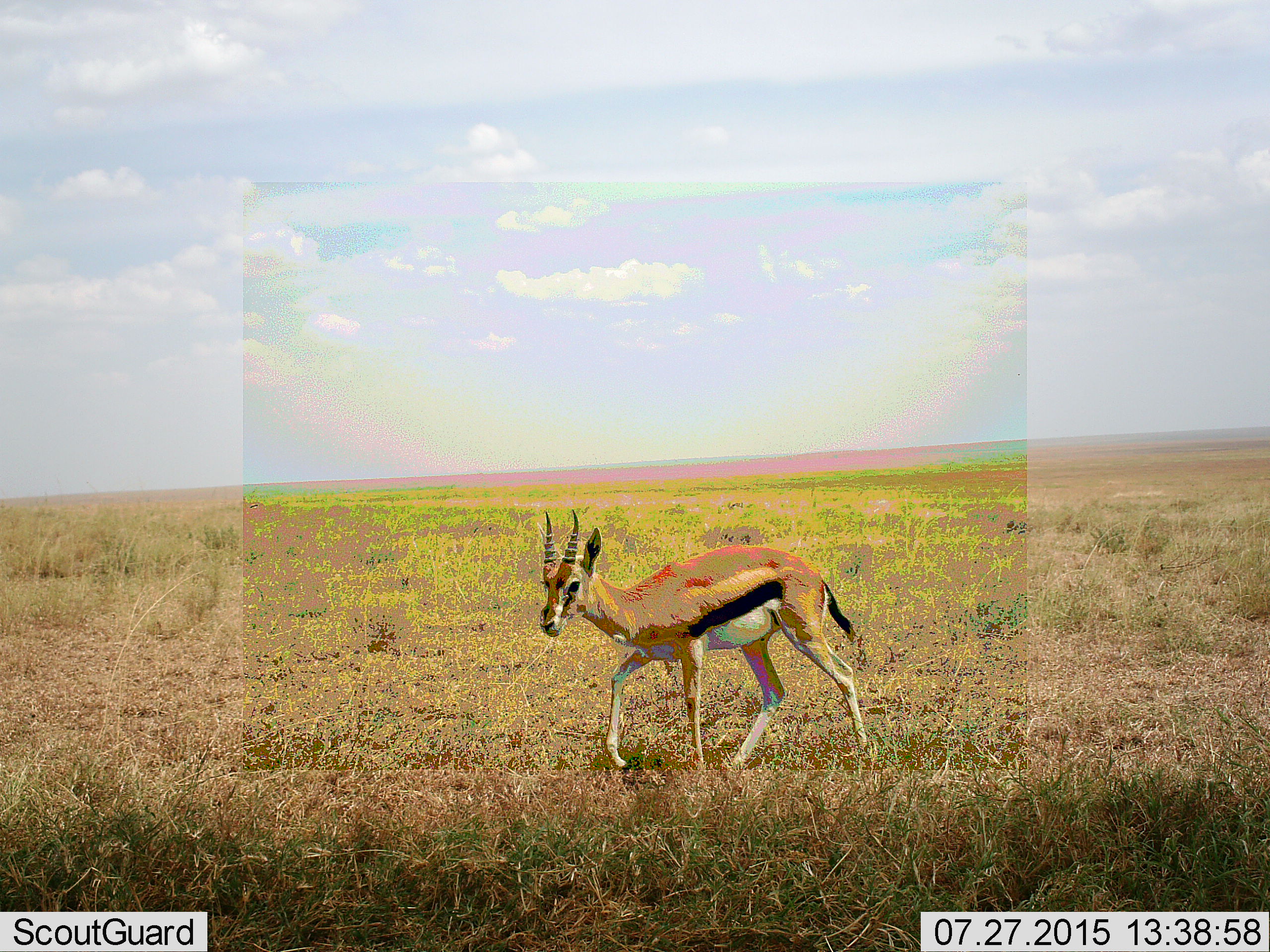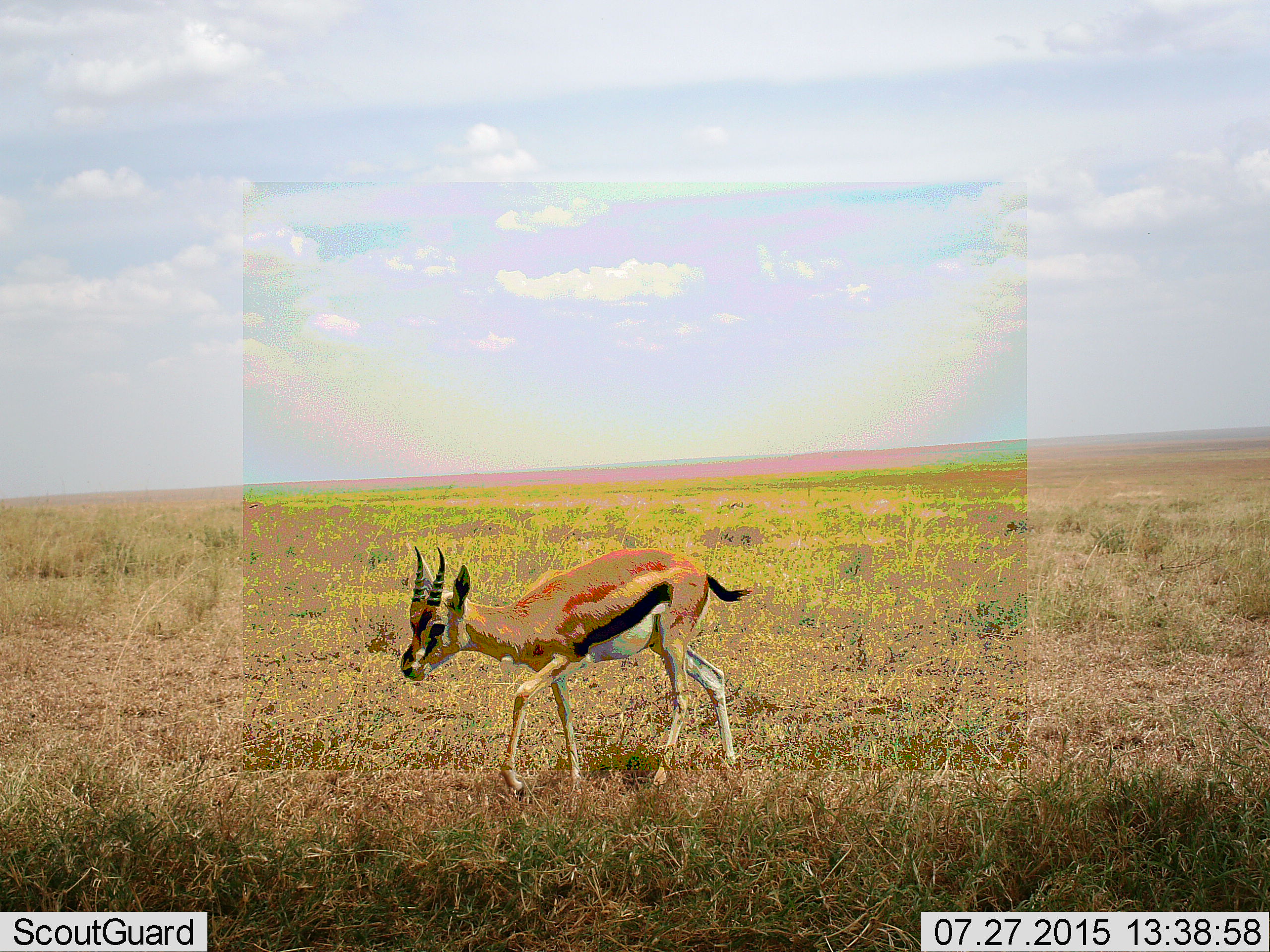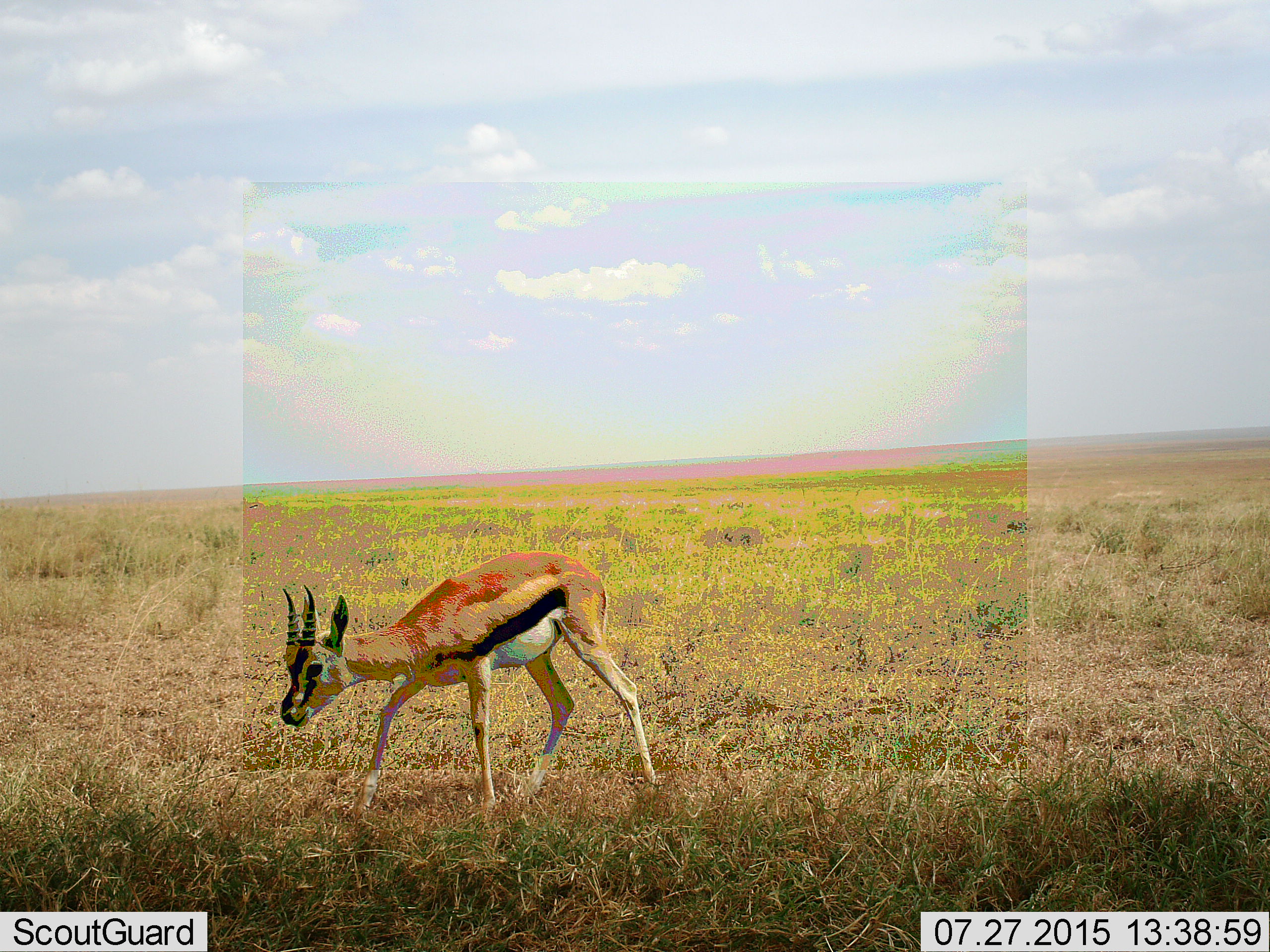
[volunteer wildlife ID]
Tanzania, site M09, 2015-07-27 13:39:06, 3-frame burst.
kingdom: Animalia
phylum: Chordata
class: Mammalia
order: Artiodactyla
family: Bovidae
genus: Eudorcas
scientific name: Eudorcas thomsonii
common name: thomson's gazelle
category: gazellethomsons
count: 1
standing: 30%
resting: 0%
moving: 90%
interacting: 0%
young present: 10%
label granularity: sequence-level